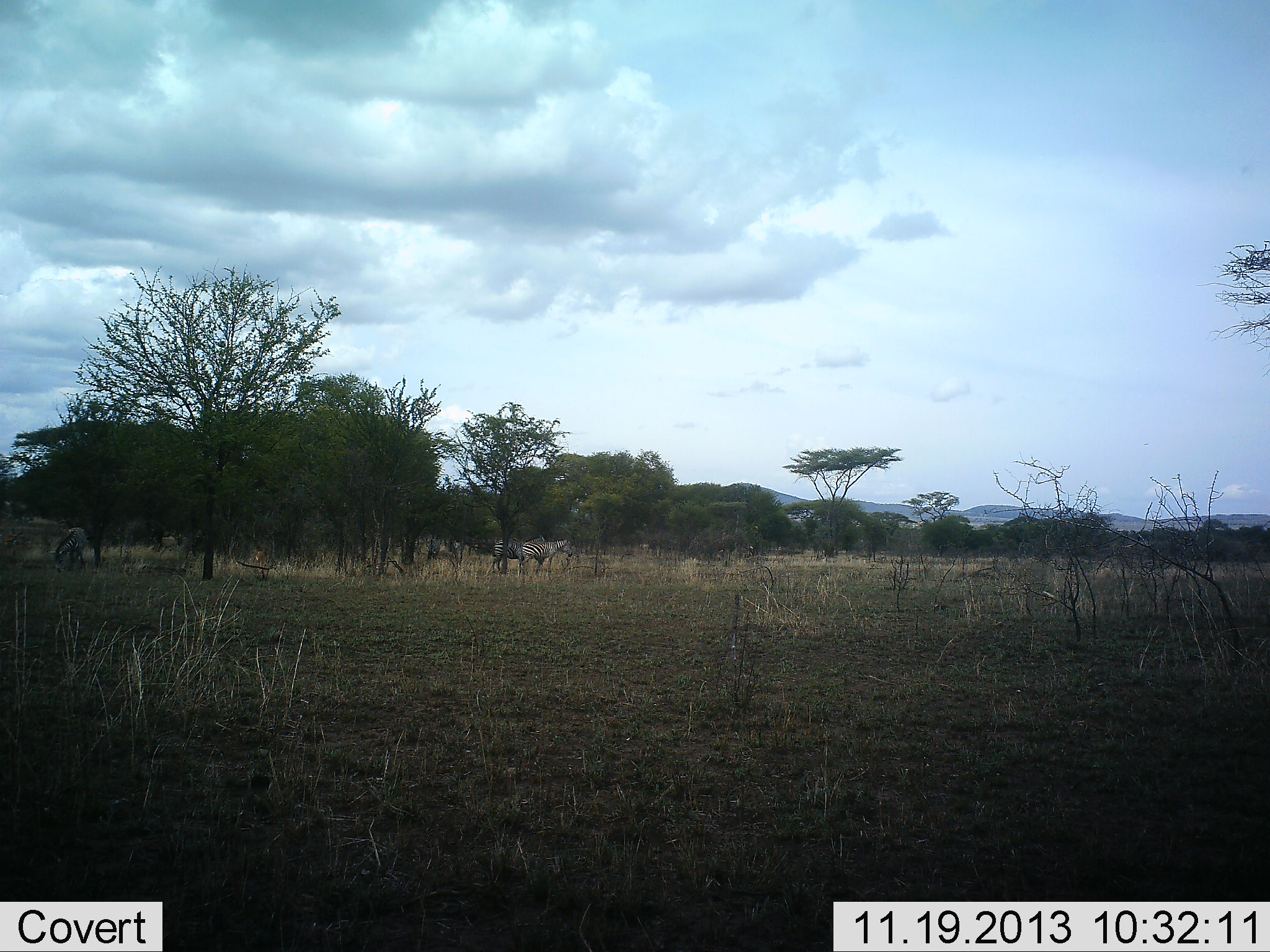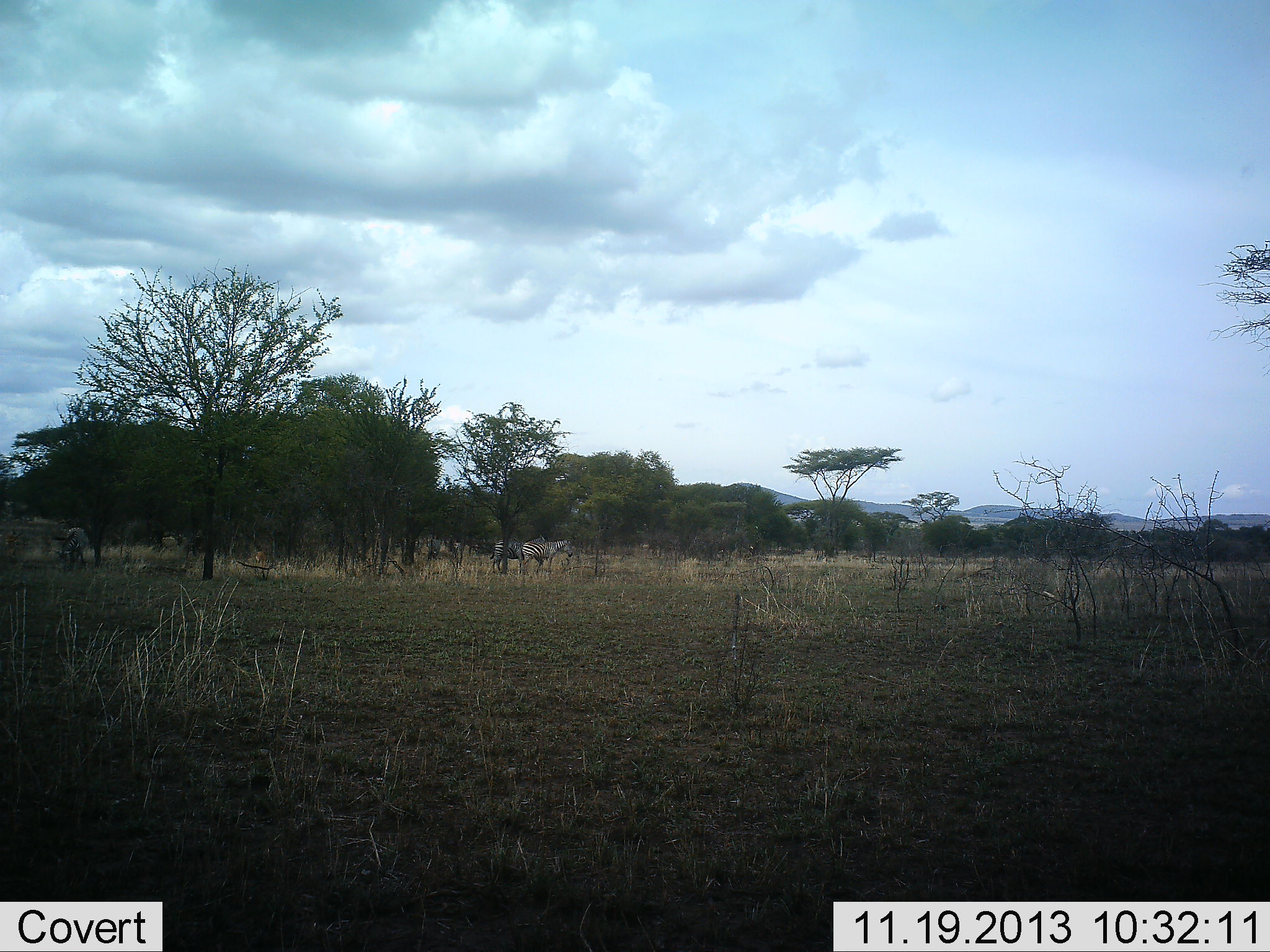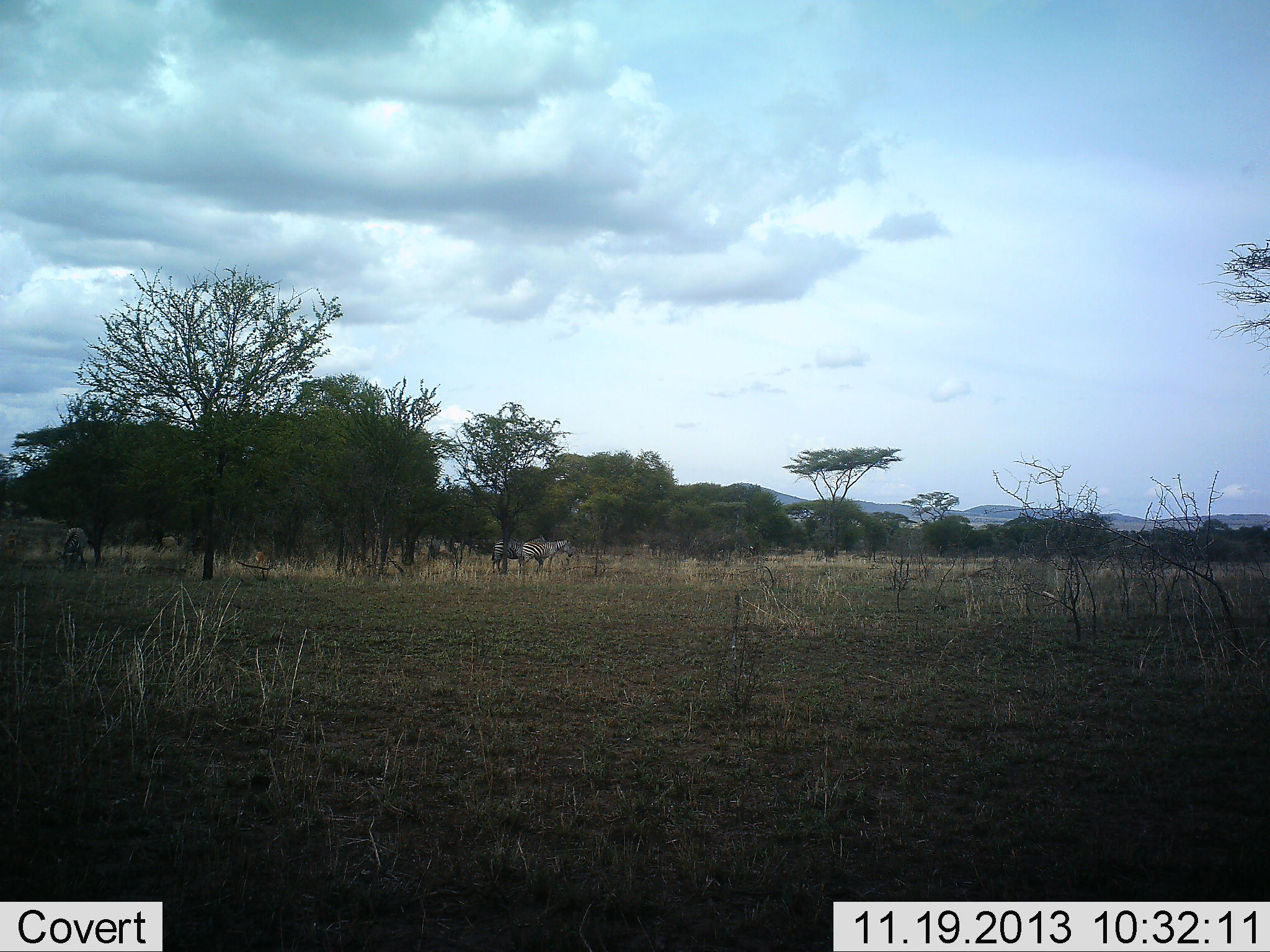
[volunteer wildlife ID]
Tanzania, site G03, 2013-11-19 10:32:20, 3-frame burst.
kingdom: Animalia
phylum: Chordata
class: Mammalia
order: Perissodactyla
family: Equidae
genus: Equus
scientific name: Equus quagga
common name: plains zebra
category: zebra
Zebra (plains zebra) (Equus quagga), count 4. Behavior (volunteer vote fractions): standing 90%, resting 0%, moving 10%, interacting 0%. Young present (vote fraction): 0%. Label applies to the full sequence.